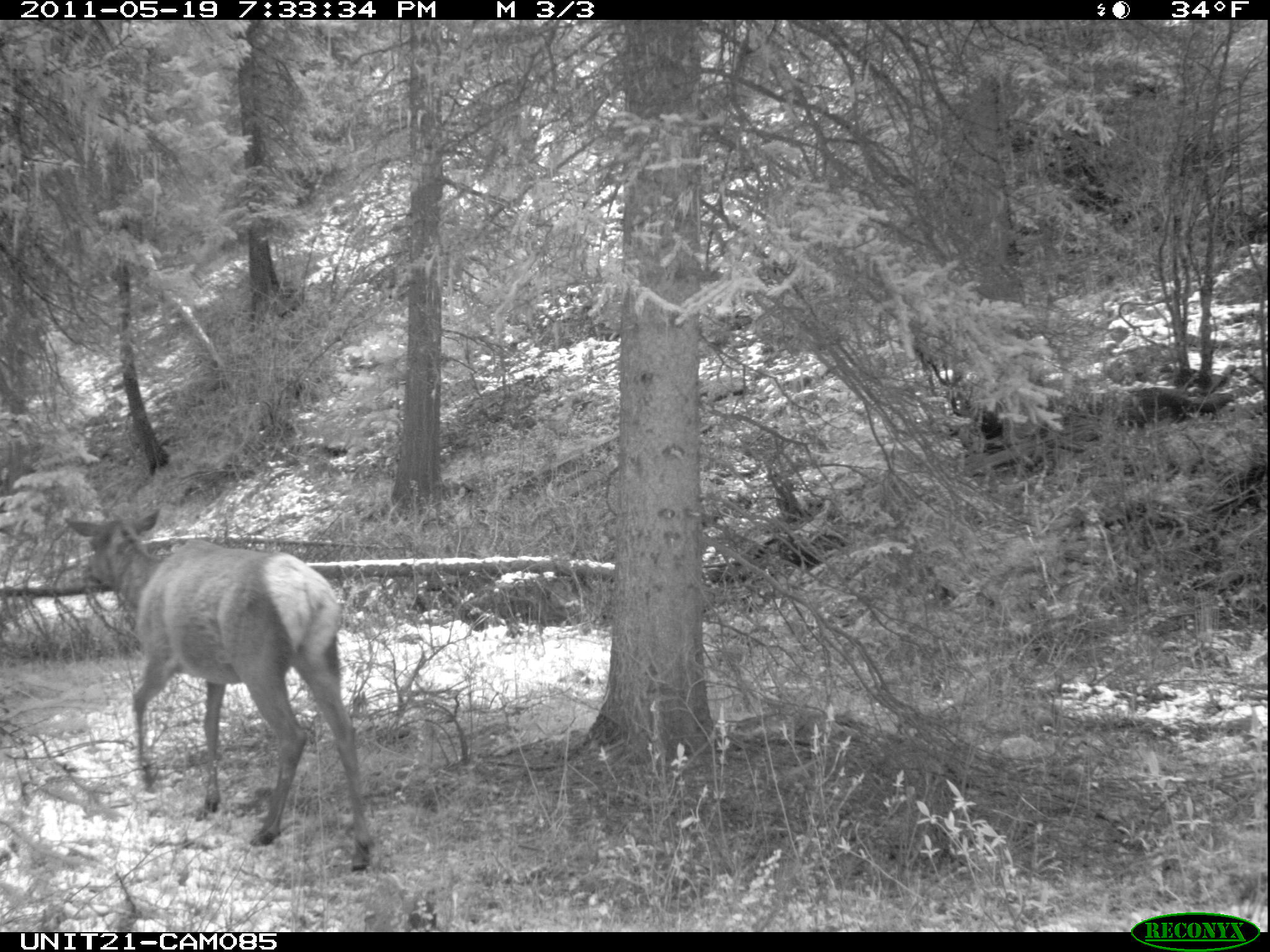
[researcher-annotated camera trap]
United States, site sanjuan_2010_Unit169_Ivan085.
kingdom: Animalia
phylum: Chordata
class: Mammalia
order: Artiodactyla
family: Cervidae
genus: Cervus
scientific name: Cervus elaphus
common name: red deer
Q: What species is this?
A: Cervus elaphus (red deer).